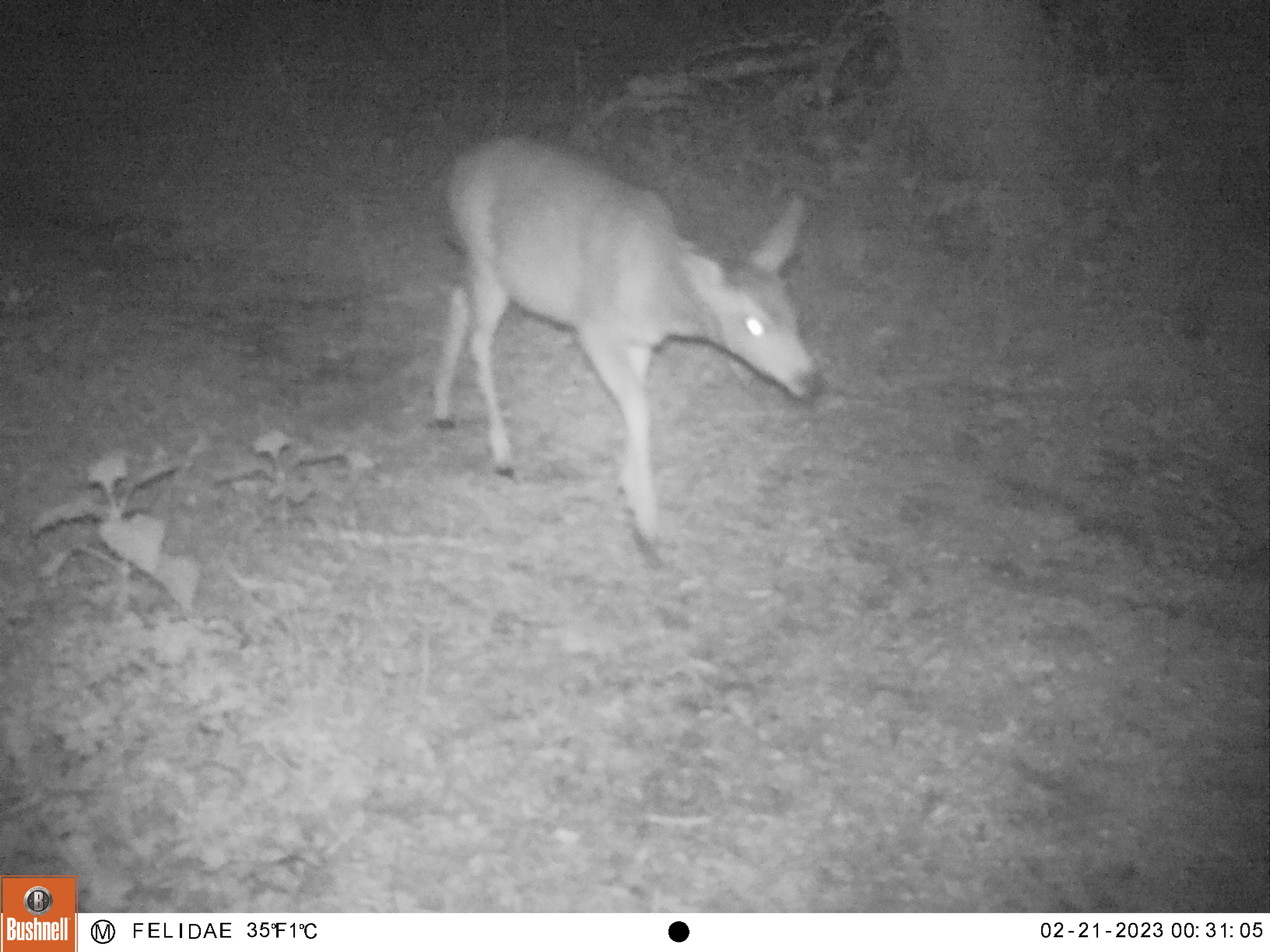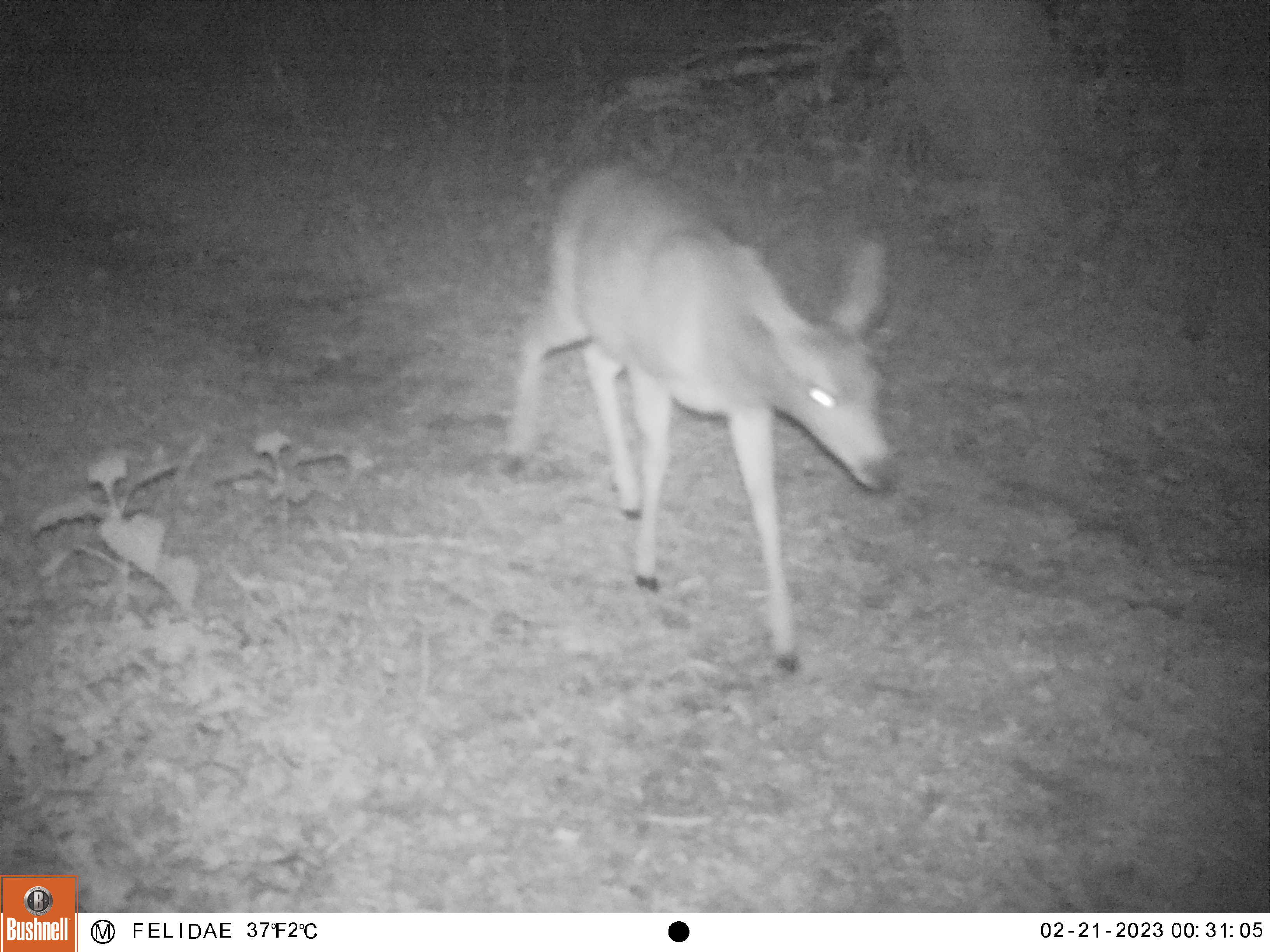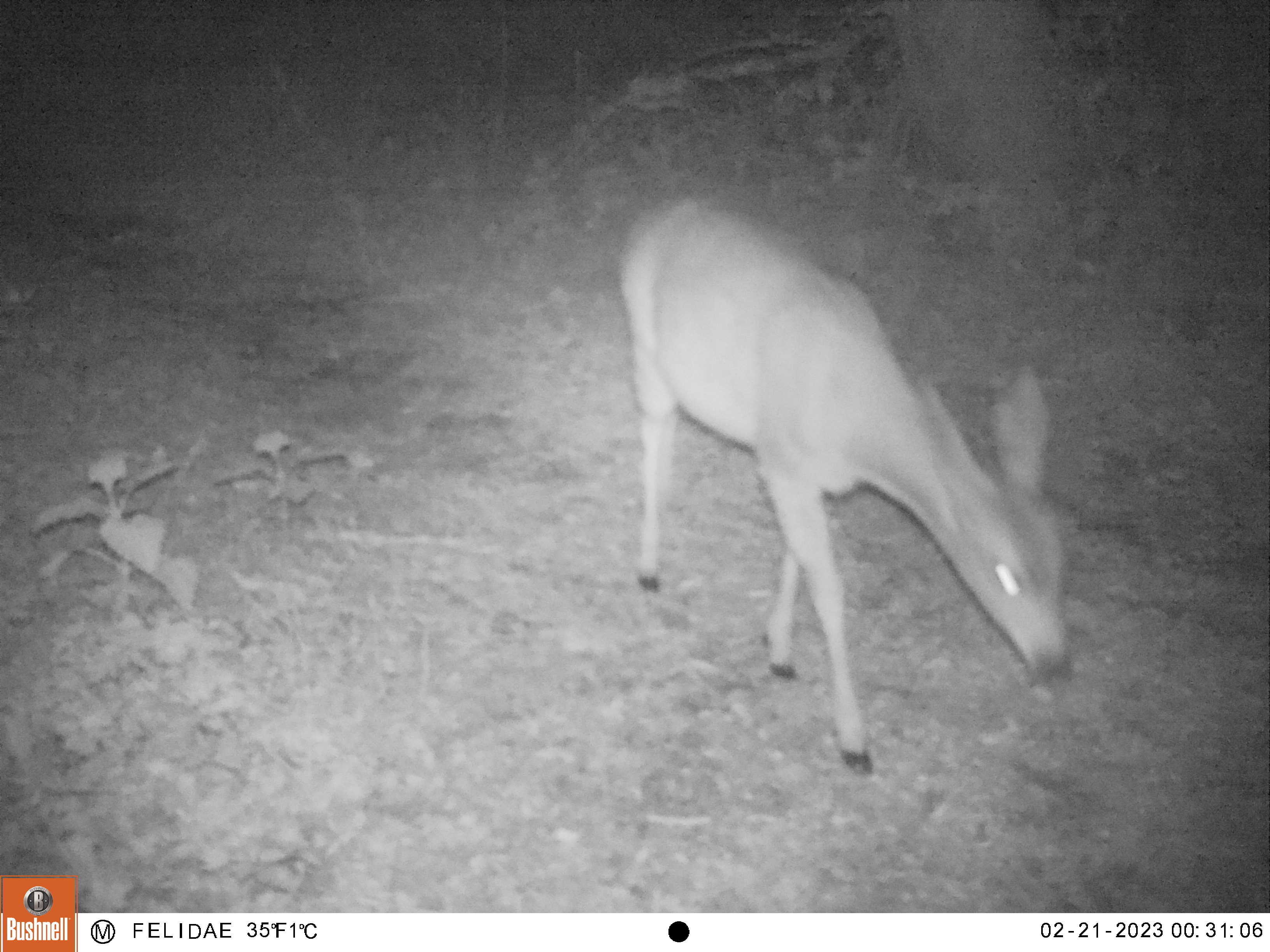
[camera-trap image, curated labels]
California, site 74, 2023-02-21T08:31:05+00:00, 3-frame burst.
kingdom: Animalia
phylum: Chordata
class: Mammalia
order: Artiodactyla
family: Cervidae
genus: Odocoileus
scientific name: Odocoileus hemionus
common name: mule deer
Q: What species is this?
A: Mule deer (Odocoileus hemionus).